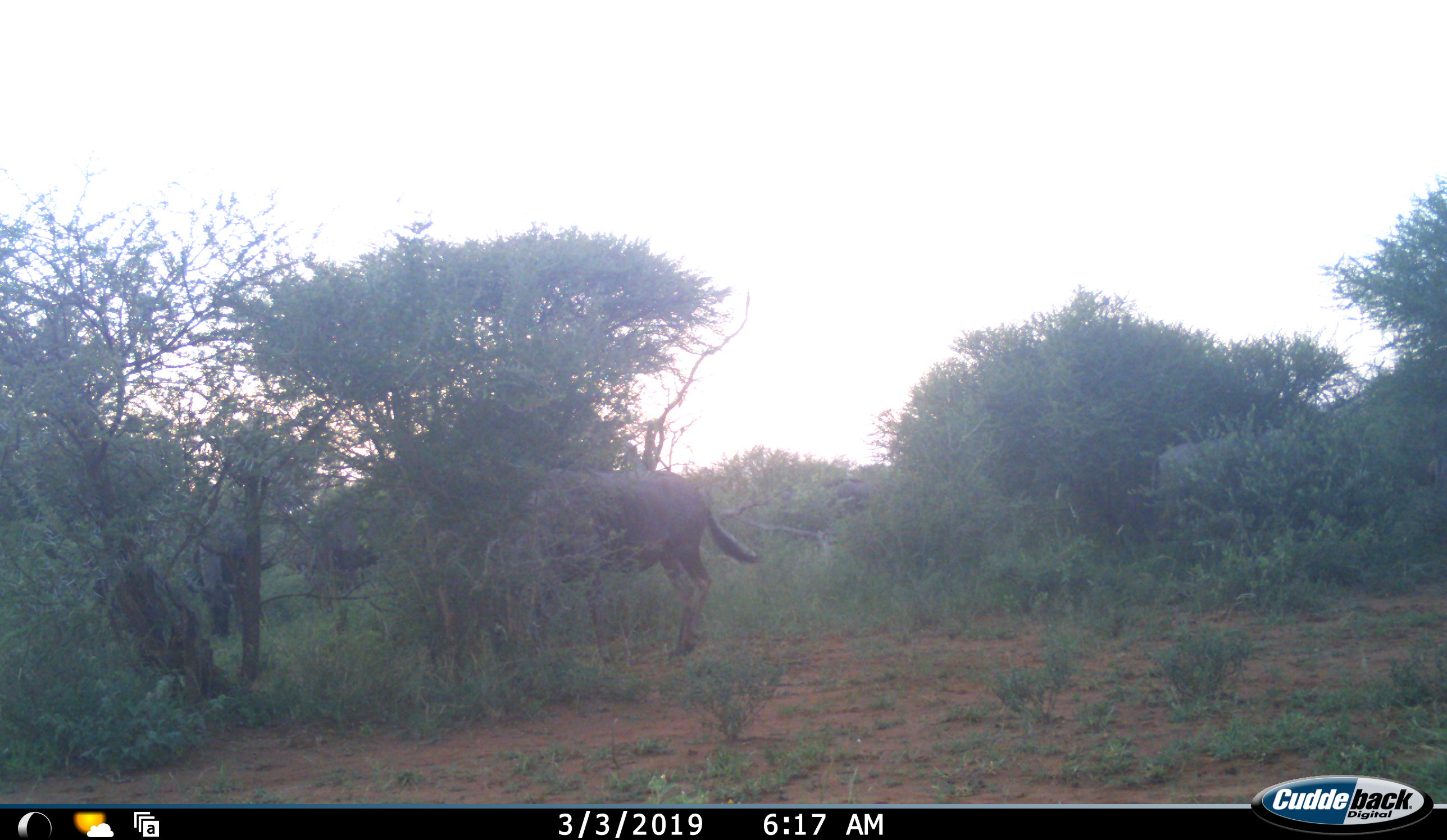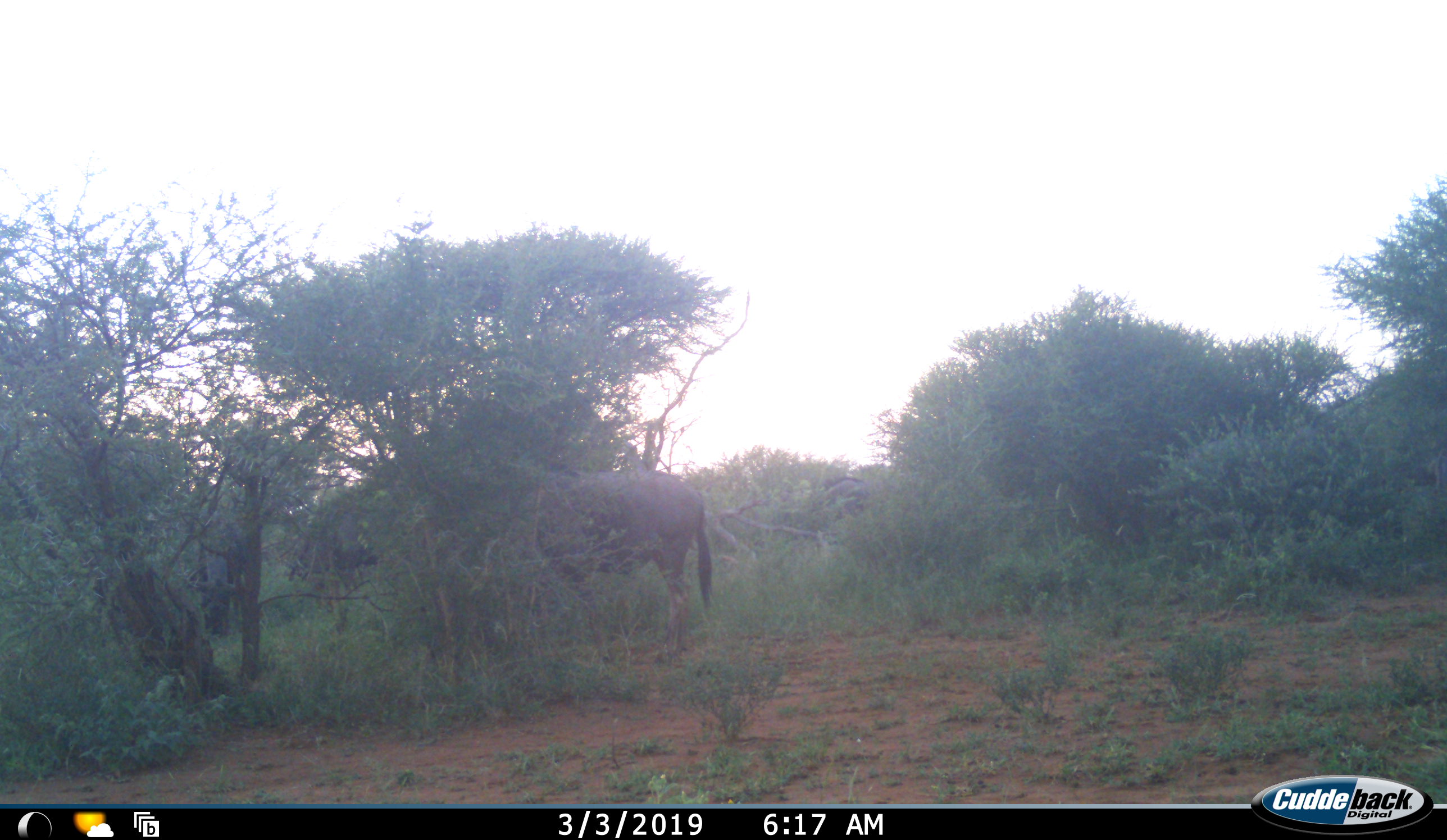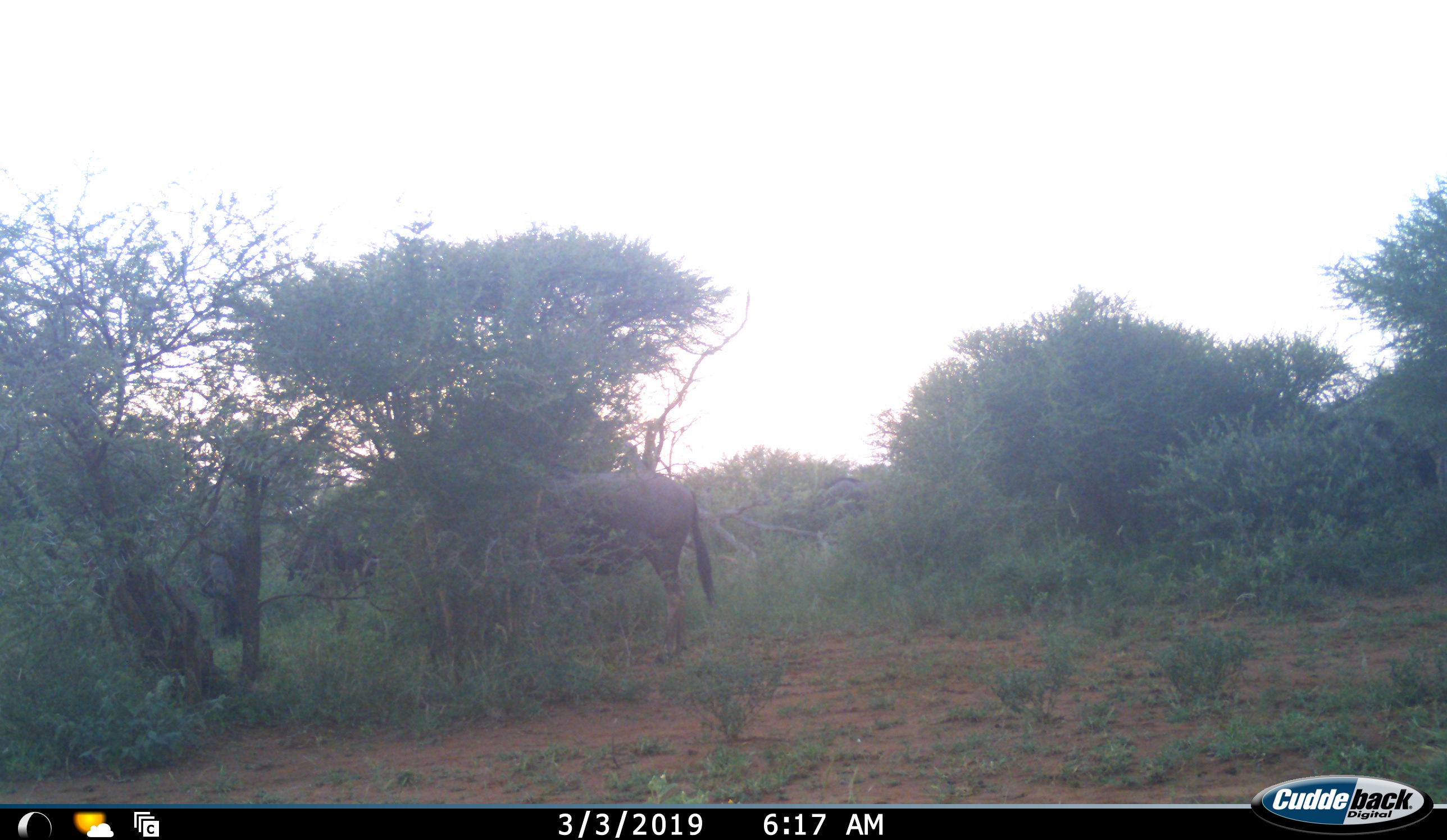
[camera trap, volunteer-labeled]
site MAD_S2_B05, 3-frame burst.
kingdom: Animalia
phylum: Chordata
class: Mammalia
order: Artiodactyla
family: Bovidae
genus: Connochaetes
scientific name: Connochaetes taurinus taurinus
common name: blue wildebeest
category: wildebeestblue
Wildebeestblue (blue wildebeest) (Connochaetes taurinus taurinus), count 4. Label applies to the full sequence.